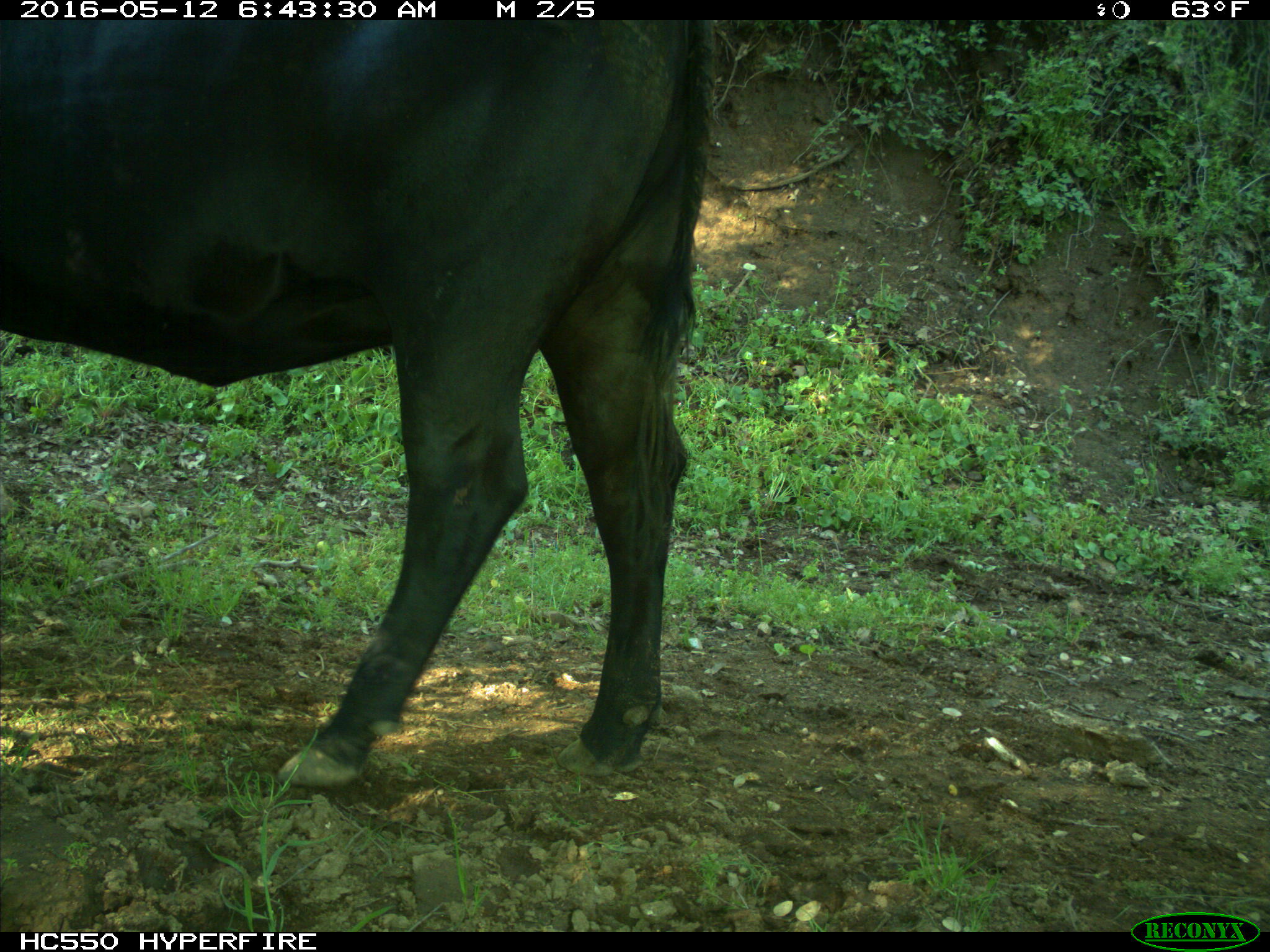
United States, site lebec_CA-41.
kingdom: Animalia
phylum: Chordata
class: Mammalia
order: Artiodactyla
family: Bovidae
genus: Bos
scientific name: Bos taurus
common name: domestic cow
Bos taurus (domestic cow).